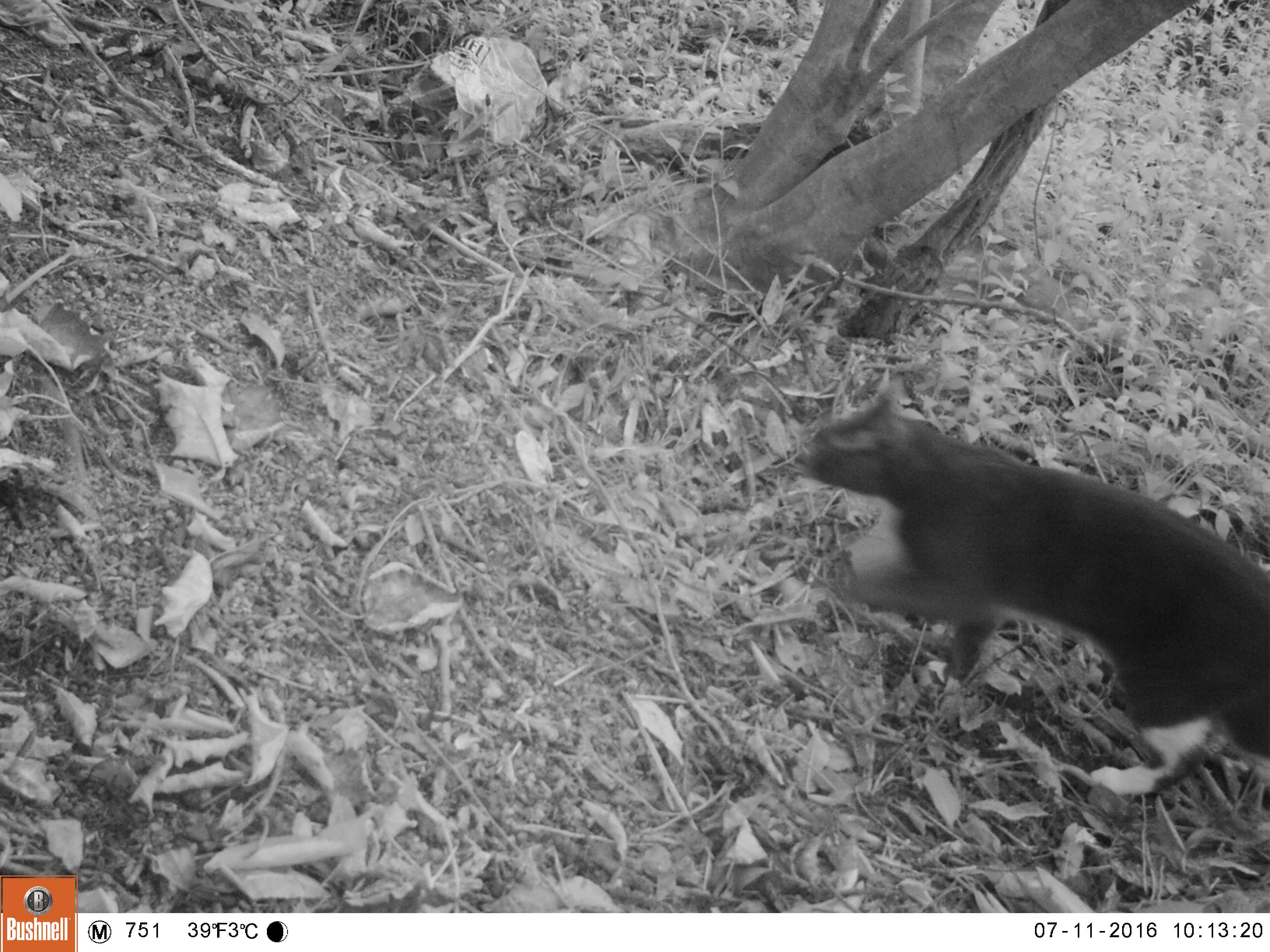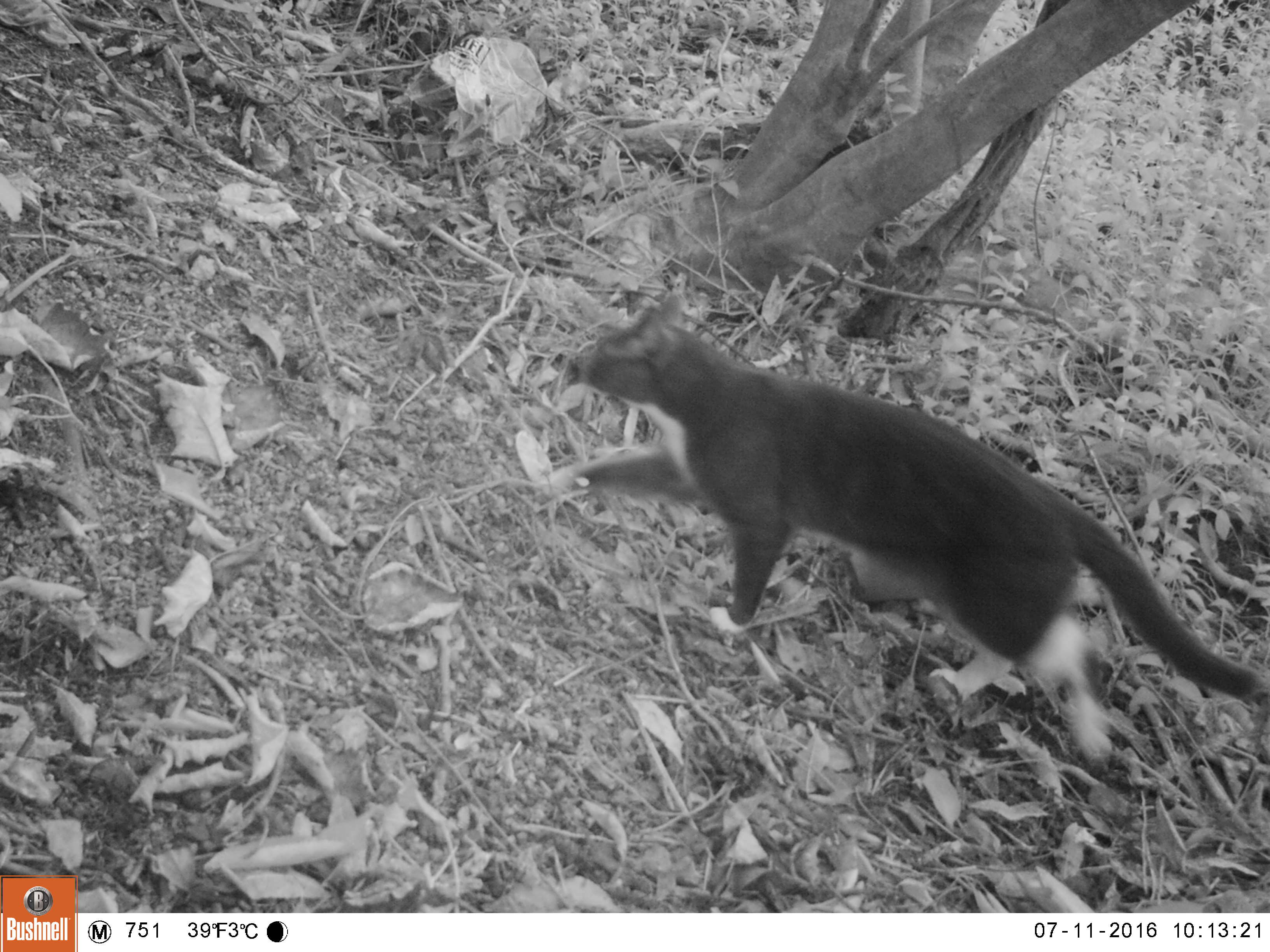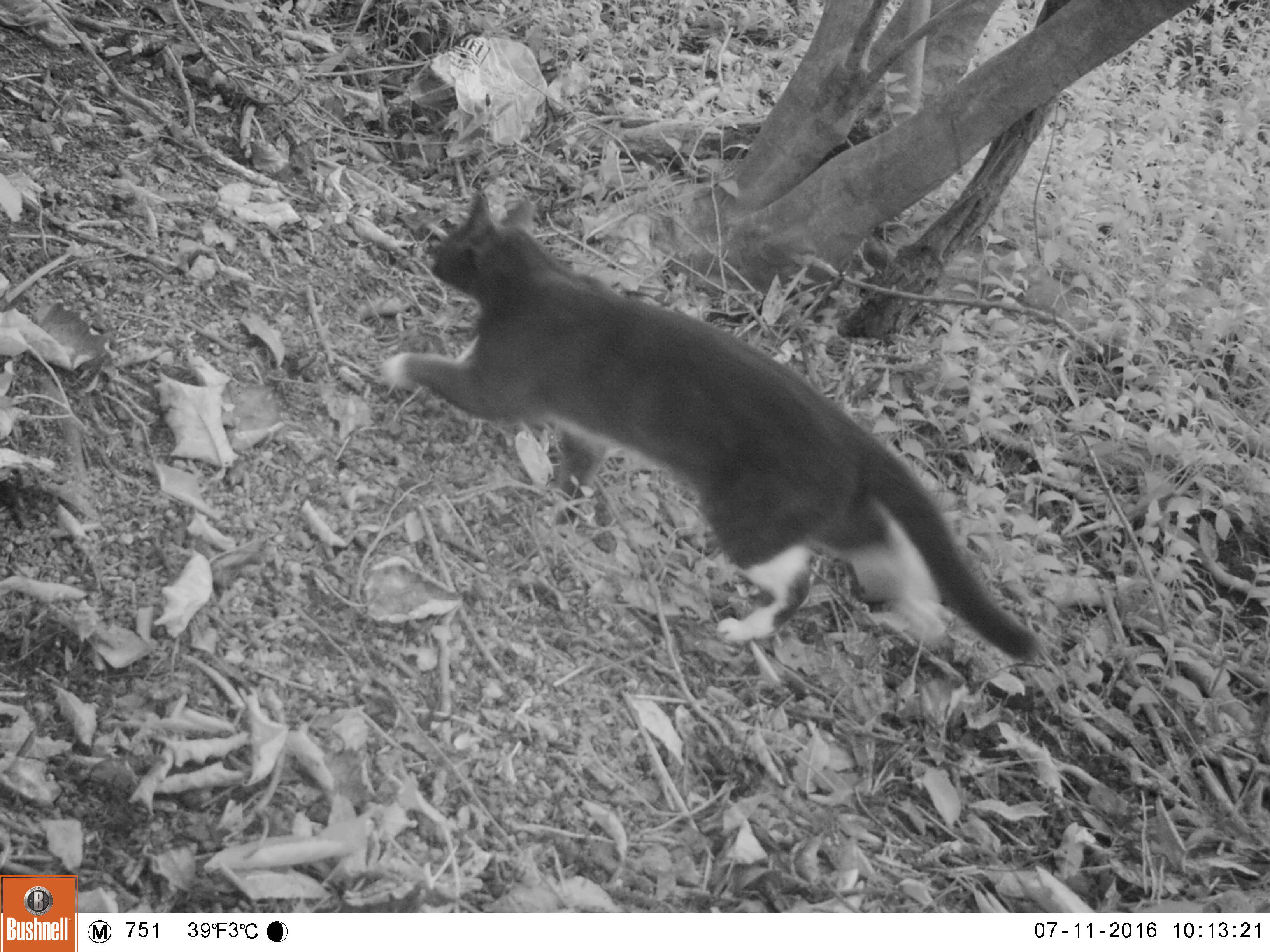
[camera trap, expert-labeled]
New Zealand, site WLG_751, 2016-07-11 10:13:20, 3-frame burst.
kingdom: Animalia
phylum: Chordata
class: Mammalia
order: Carnivora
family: Felidae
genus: Felis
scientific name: Felis catus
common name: domestic cat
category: cat